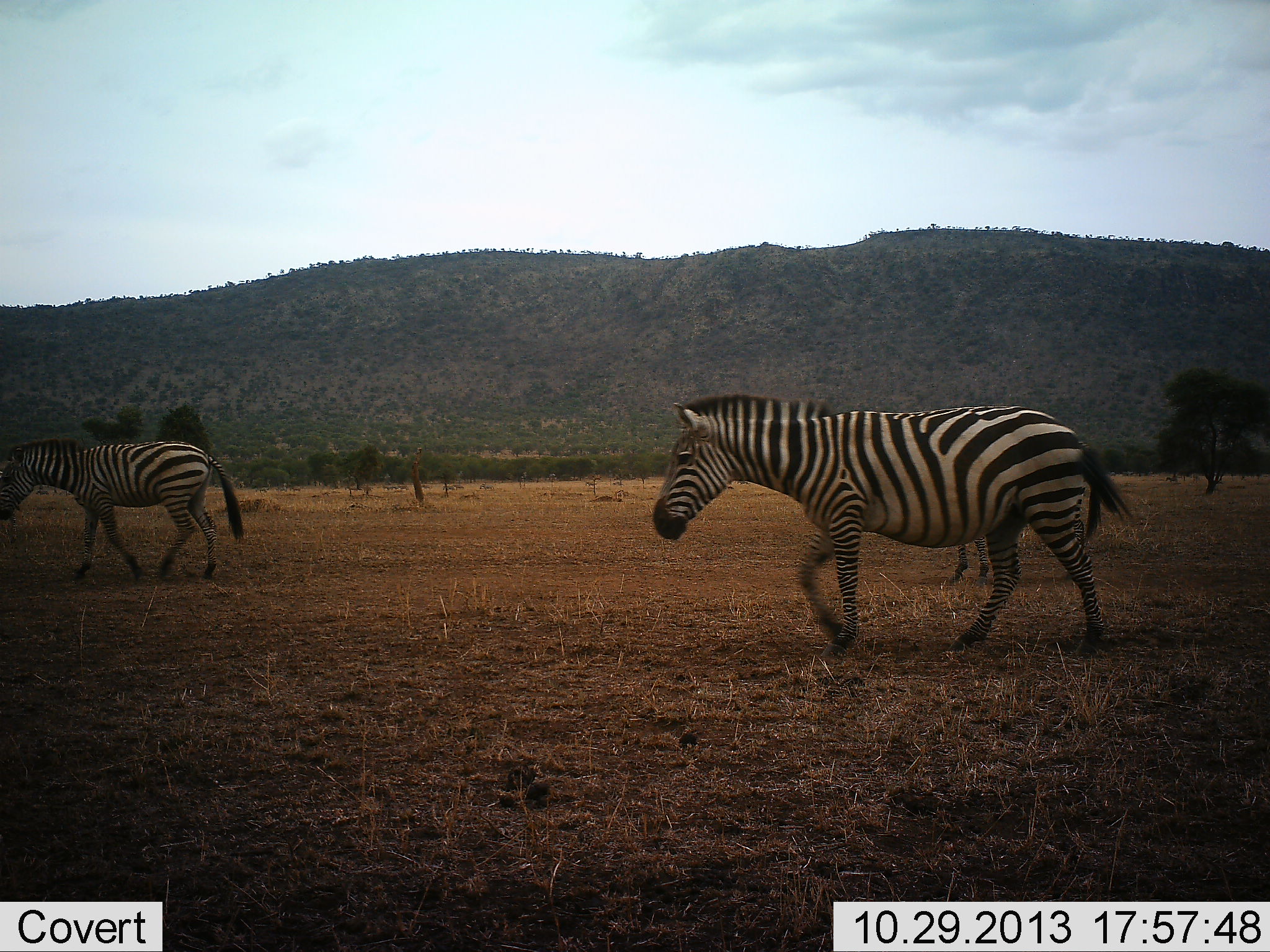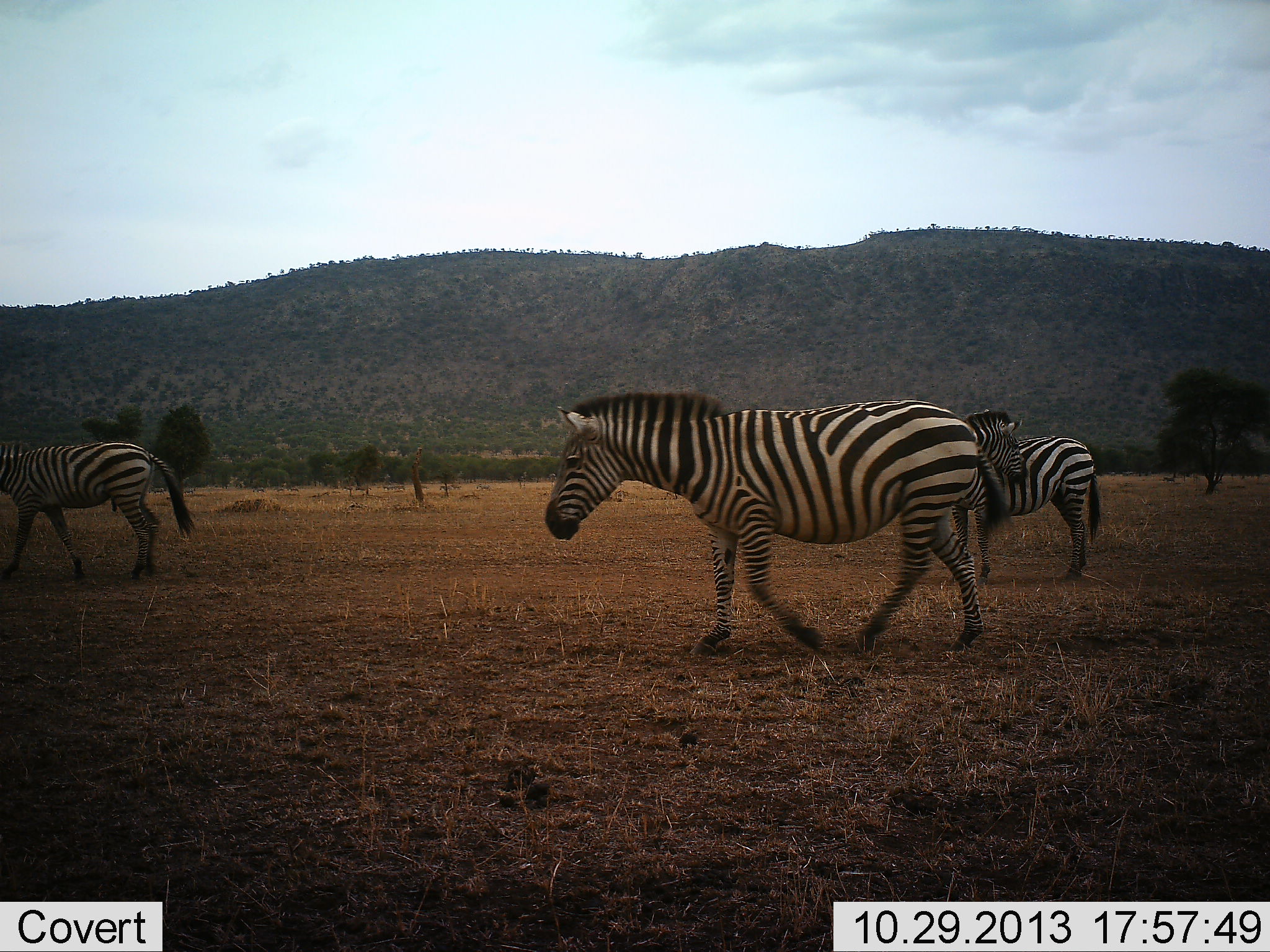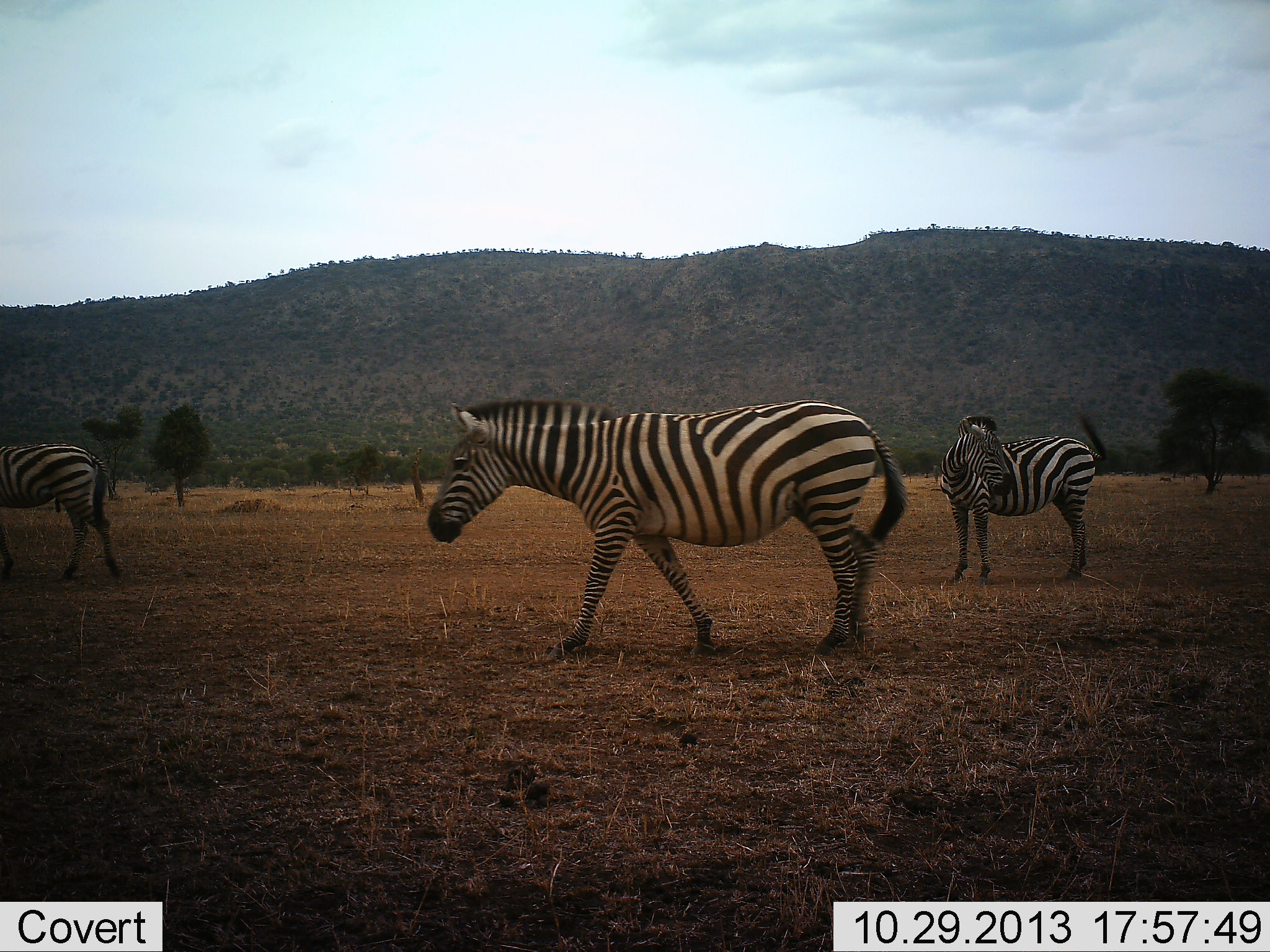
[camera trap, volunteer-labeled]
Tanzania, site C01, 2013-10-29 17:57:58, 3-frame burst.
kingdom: Animalia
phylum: Chordata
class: Mammalia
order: Perissodactyla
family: Equidae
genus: Equus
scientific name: Equus quagga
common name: plains zebra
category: zebra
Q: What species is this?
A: Zebra (plains zebra) (Equus quagga).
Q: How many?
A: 3.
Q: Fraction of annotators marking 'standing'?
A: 50%.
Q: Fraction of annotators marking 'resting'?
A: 10%.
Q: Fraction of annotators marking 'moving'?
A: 100%.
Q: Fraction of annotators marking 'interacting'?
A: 0%.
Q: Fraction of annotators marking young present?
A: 0%.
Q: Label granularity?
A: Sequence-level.